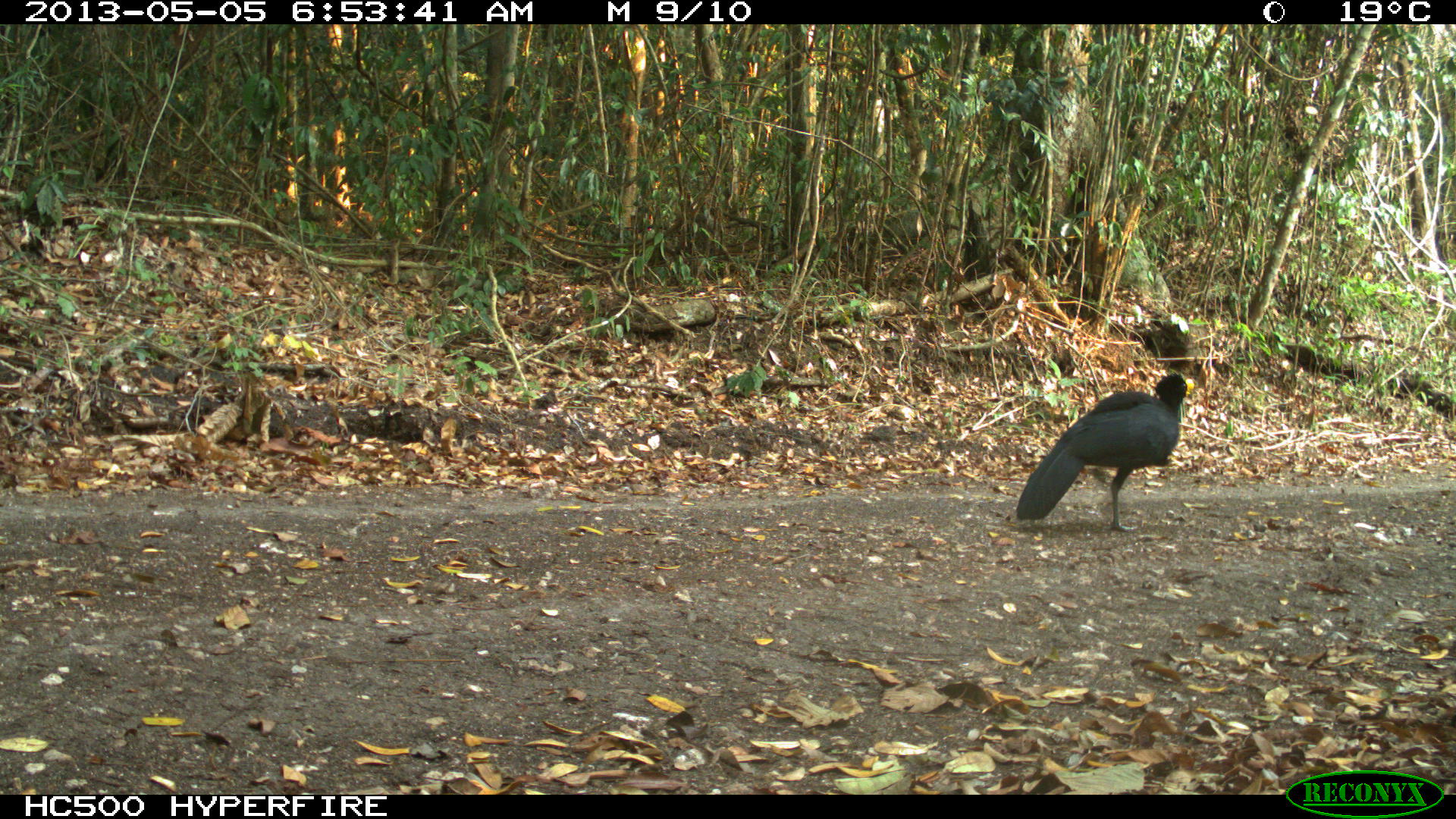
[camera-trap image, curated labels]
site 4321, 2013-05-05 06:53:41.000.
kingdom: Animalia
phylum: Chordata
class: Aves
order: Galliformes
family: Cracidae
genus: Crax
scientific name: Crax rubra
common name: great curassow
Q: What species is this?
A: Crax rubra (great curassow).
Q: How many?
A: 2.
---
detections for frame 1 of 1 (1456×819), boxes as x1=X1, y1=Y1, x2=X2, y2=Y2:
crax rubra: x1=1015, y1=373, x2=1195, y2=532